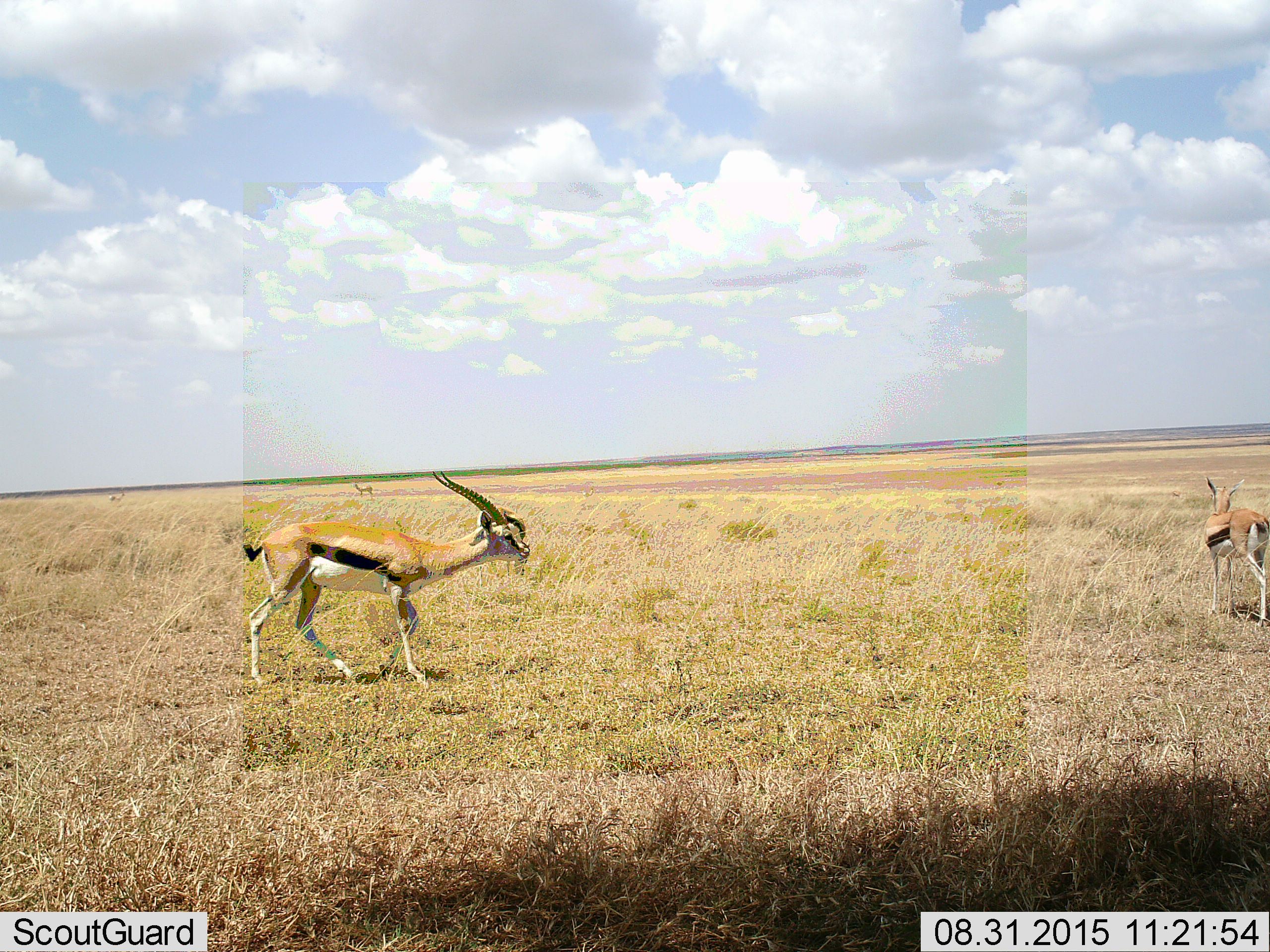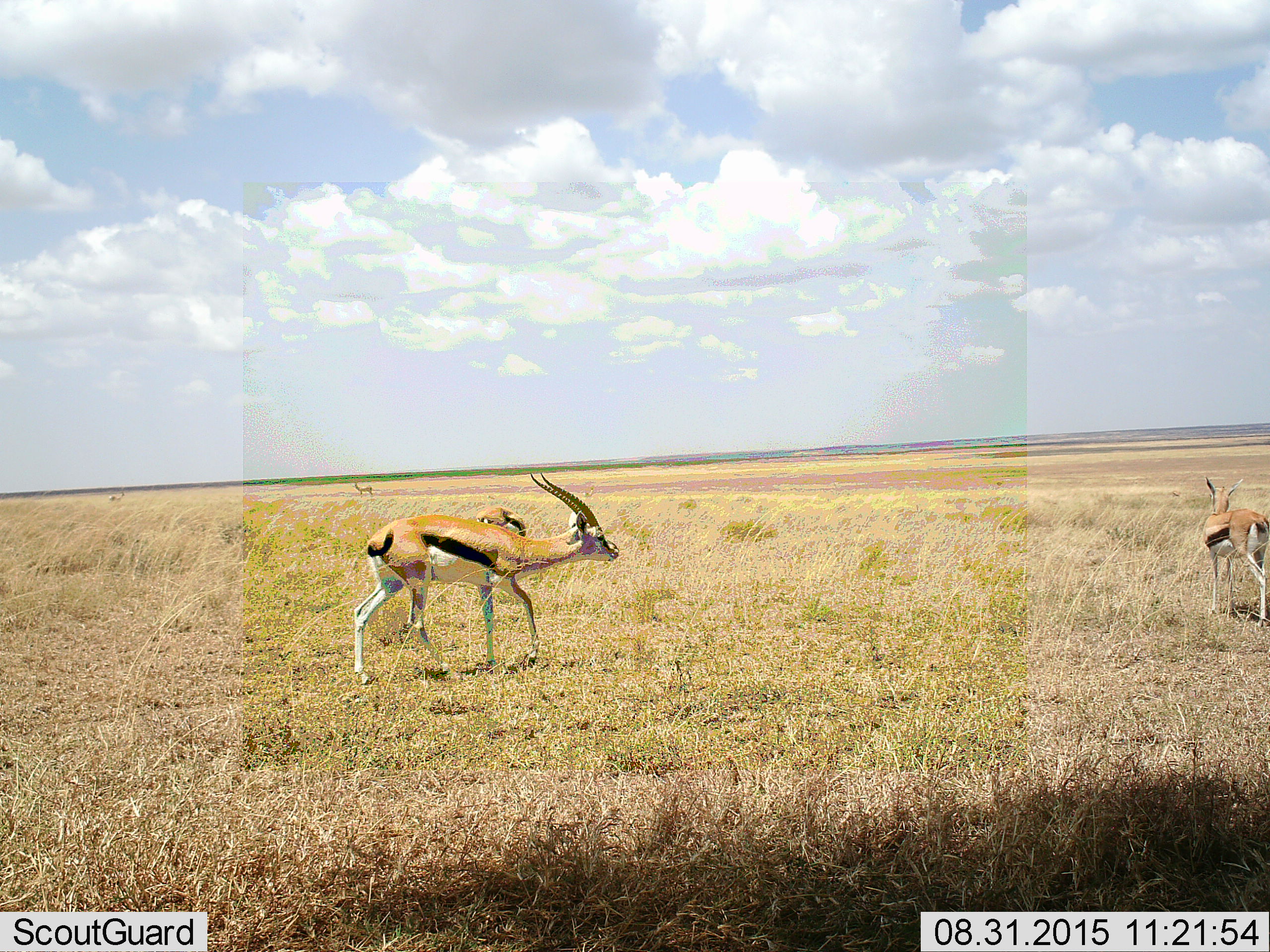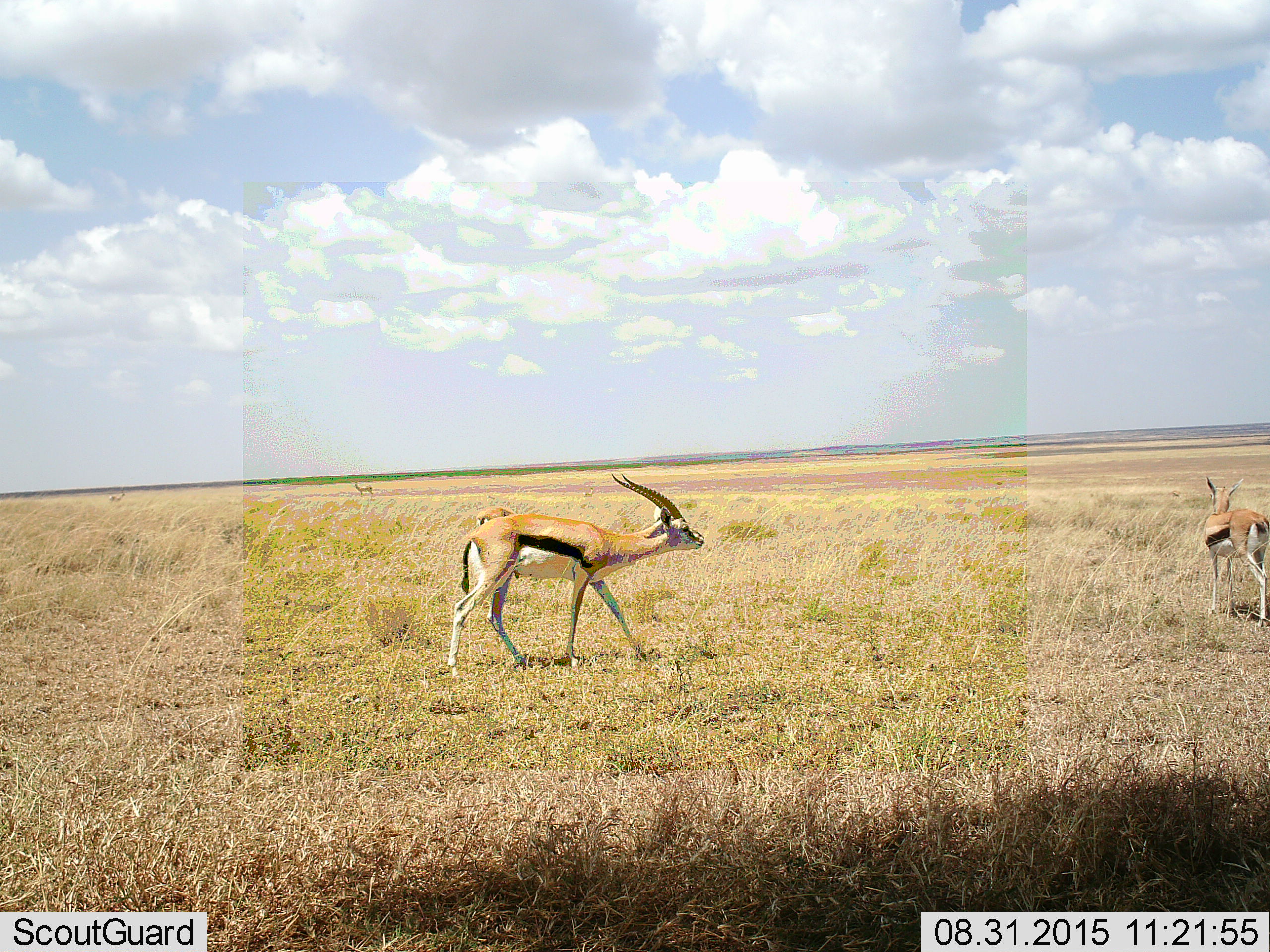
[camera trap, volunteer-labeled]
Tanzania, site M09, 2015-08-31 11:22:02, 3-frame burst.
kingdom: Animalia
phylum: Chordata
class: Mammalia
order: Artiodactyla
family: Bovidae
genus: Eudorcas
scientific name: Eudorcas thomsonii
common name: thomson's gazelle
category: gazellethomsons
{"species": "gazellethomsons (thomson's gazelle) (Eudorcas thomsonii)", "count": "5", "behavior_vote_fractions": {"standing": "100%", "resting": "0%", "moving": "100%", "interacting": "0%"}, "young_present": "12%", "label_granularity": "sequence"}